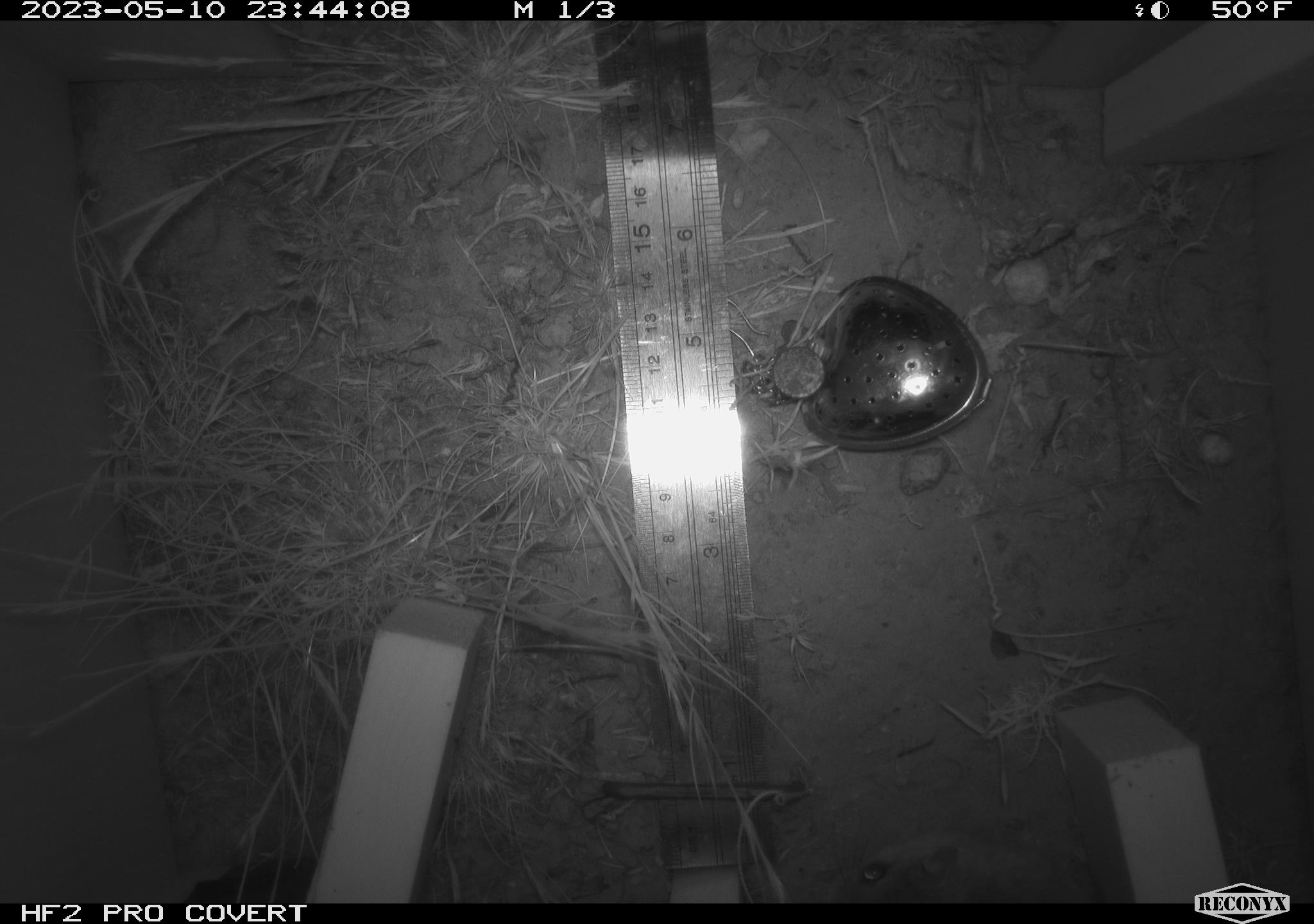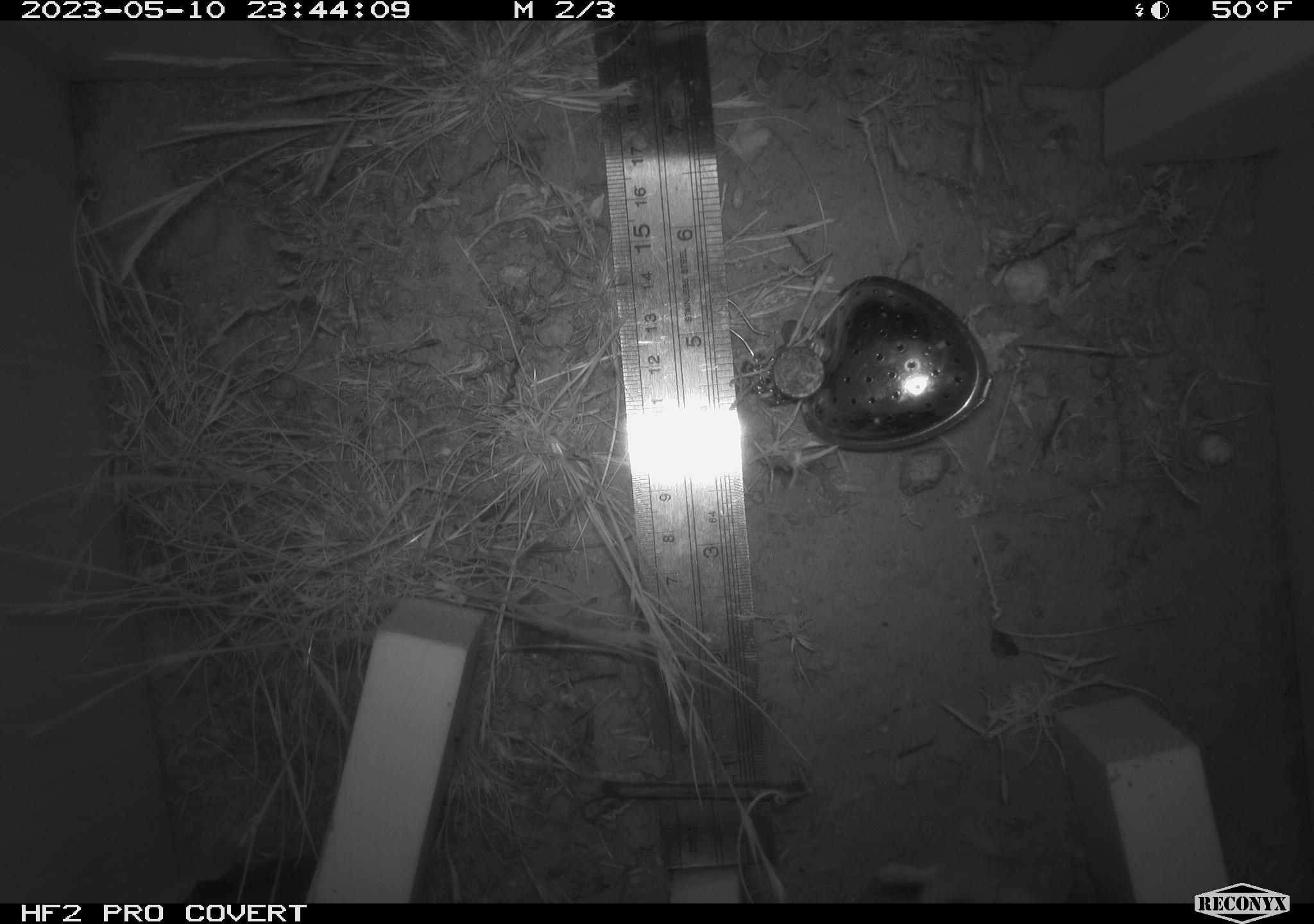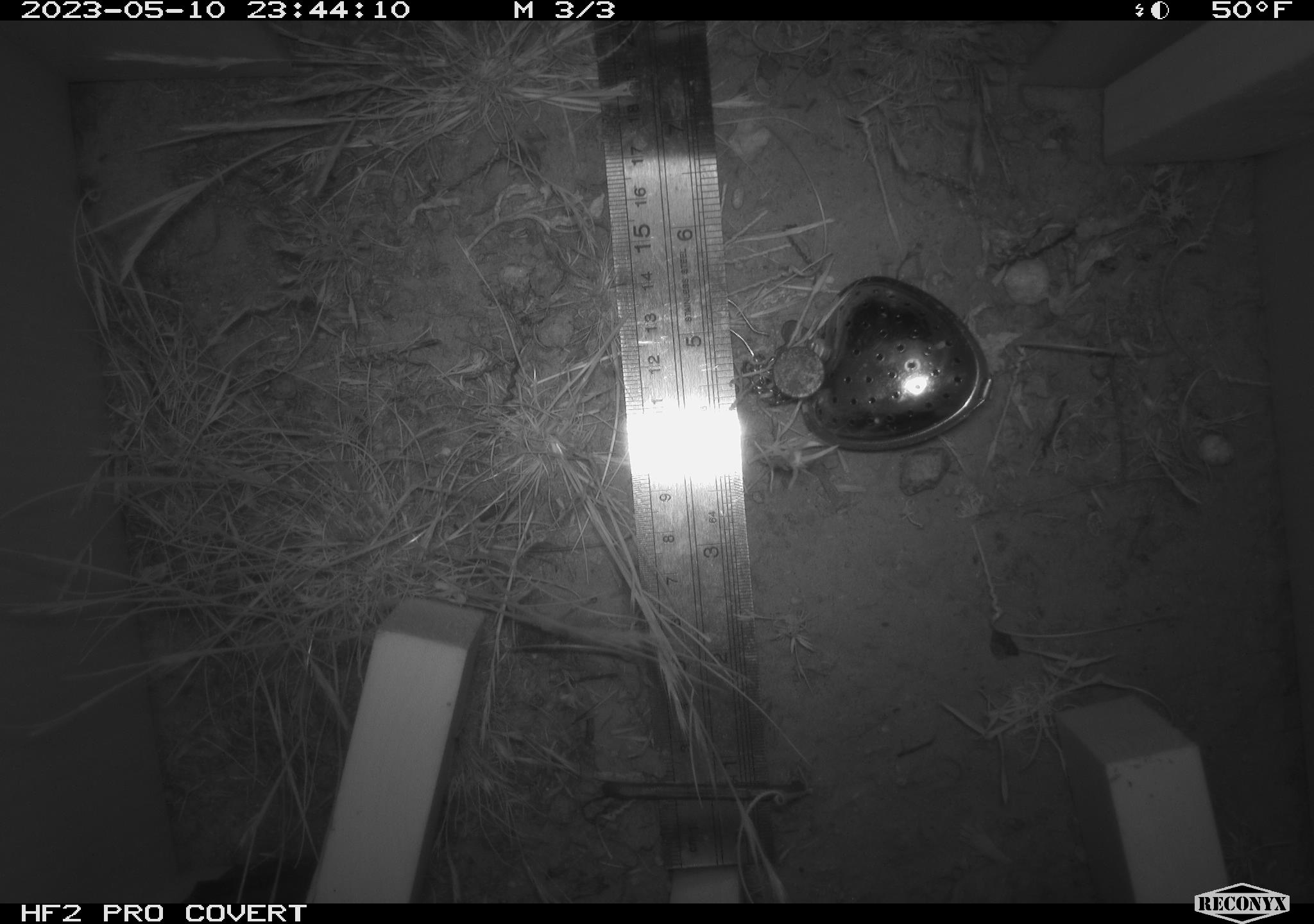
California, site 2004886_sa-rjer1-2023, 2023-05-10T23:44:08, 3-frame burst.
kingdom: Animalia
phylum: Chordata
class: Mammalia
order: Rodentia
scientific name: Rodentia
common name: mouse species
Mouse species (Rodentia).